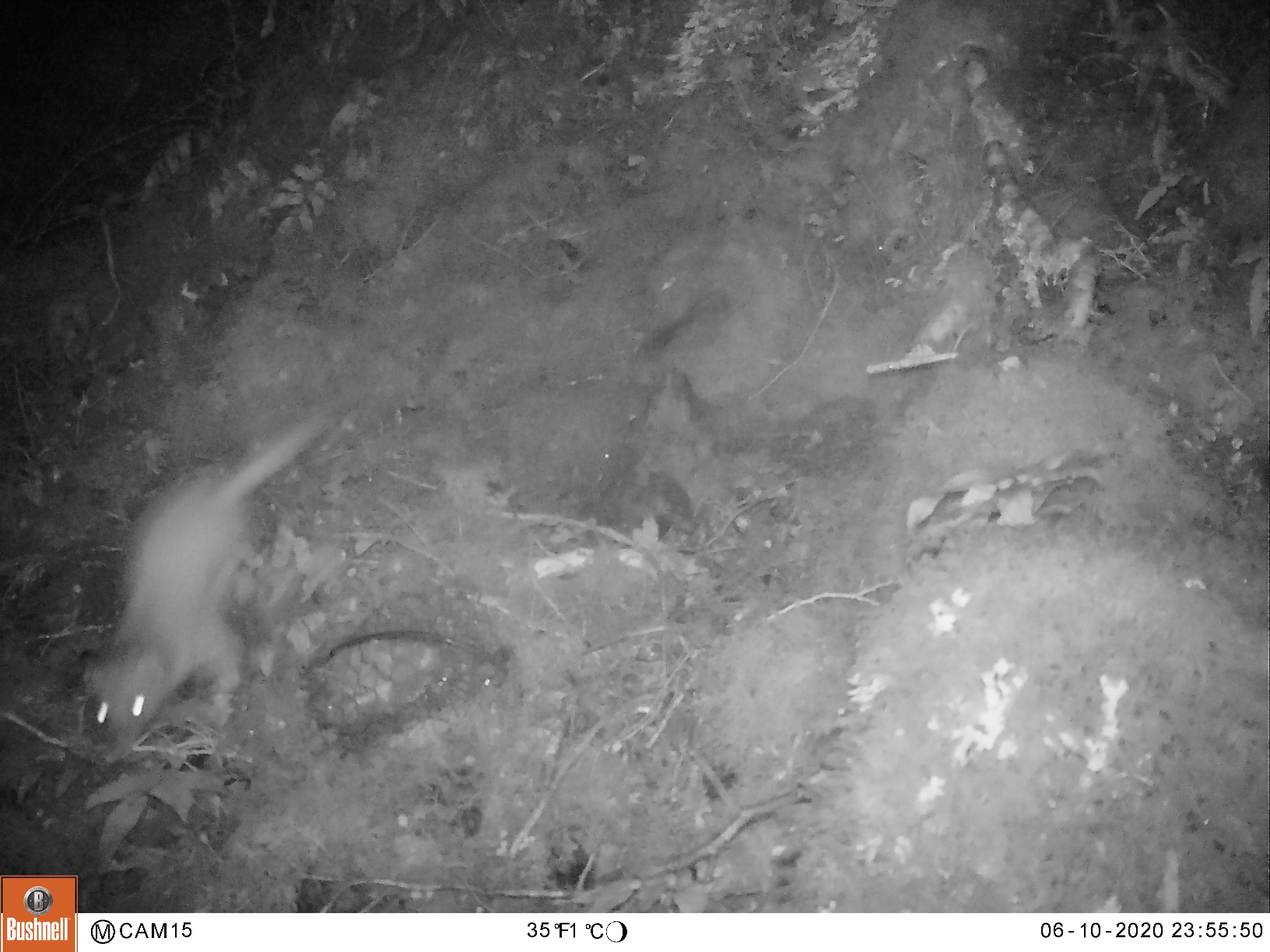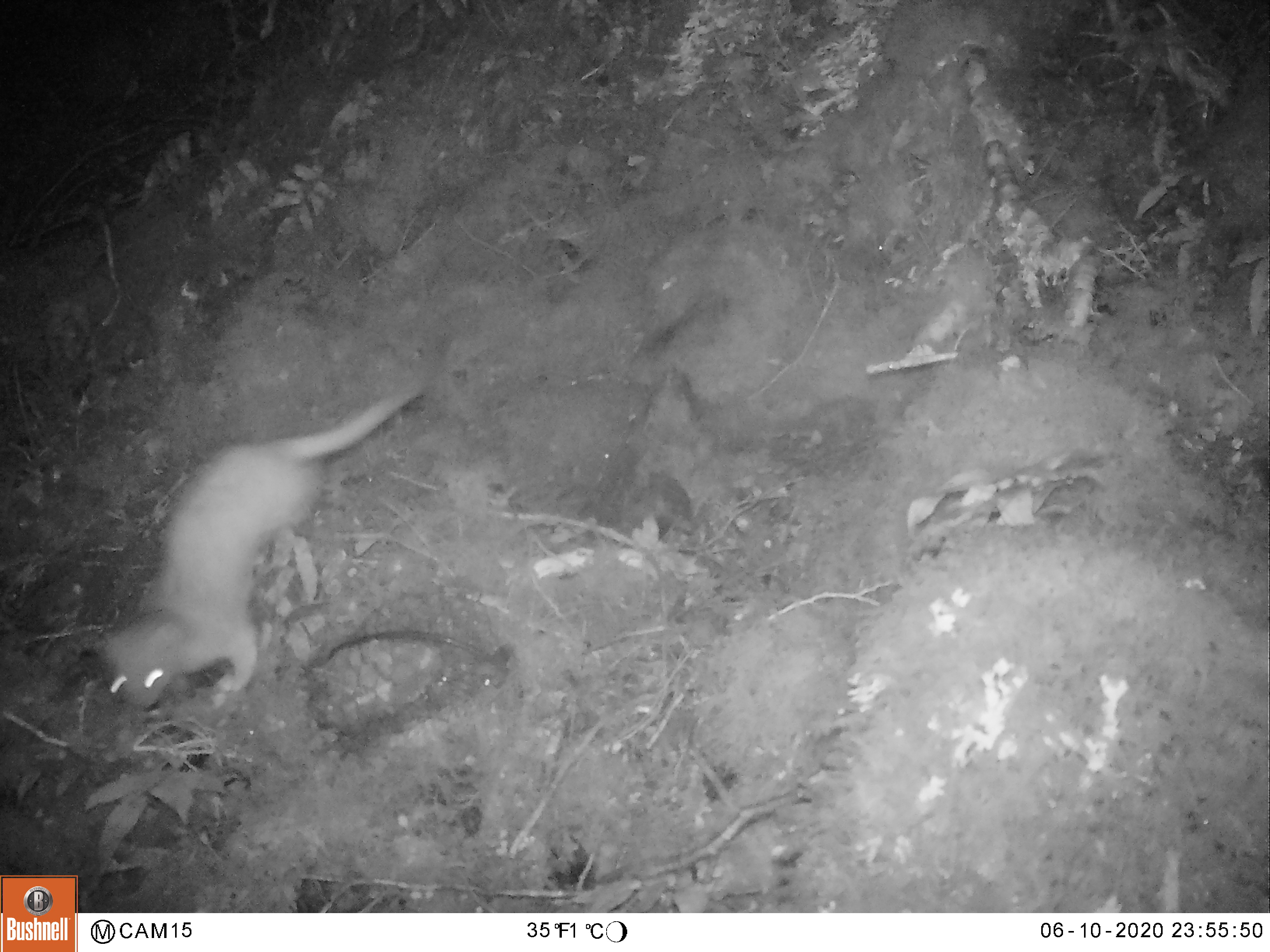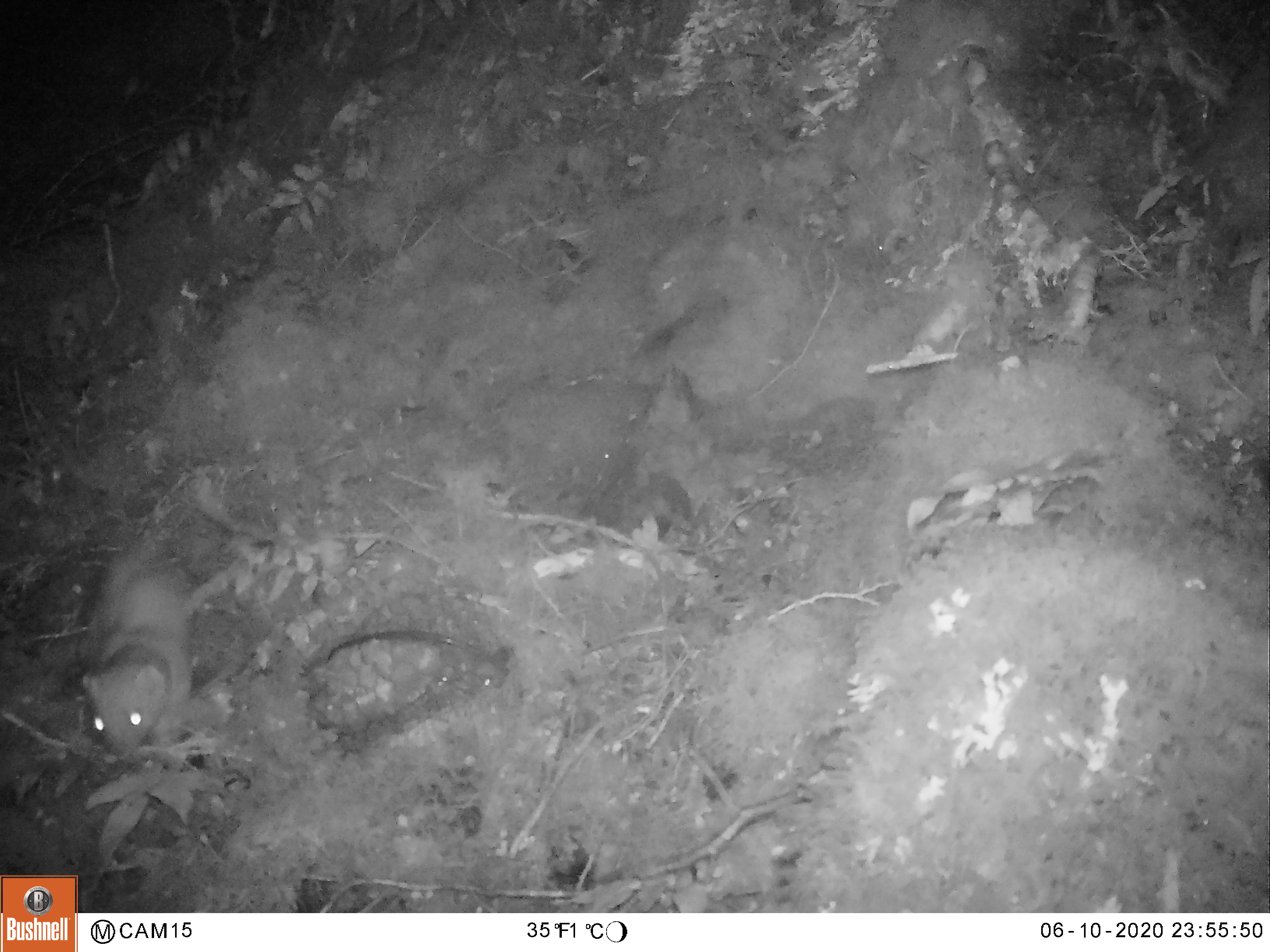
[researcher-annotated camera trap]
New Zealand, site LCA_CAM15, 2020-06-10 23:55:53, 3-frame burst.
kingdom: Animalia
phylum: Chordata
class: Mammalia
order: Carnivora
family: Mustelidae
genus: Mustela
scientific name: Mustela erminea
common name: stoat